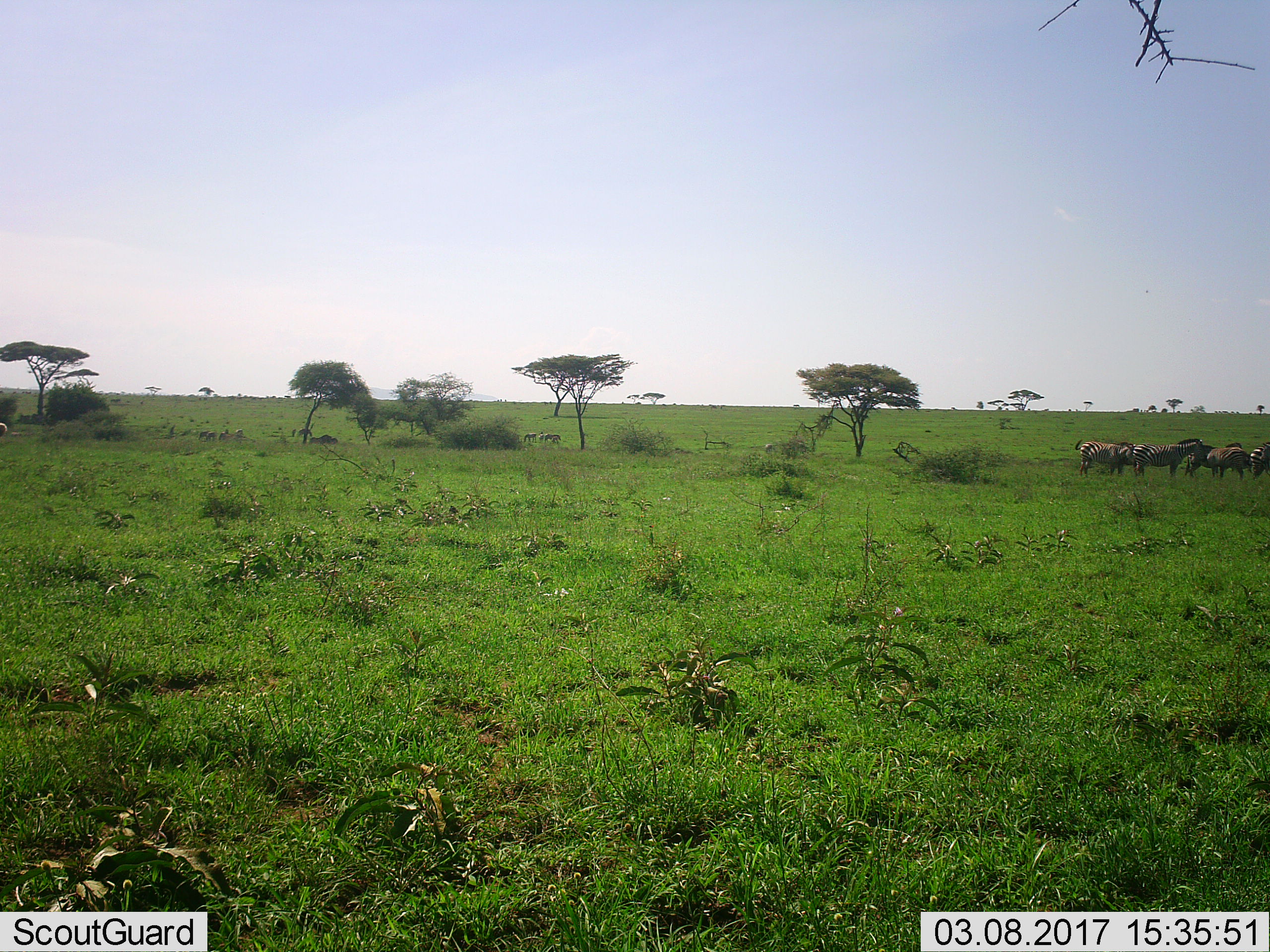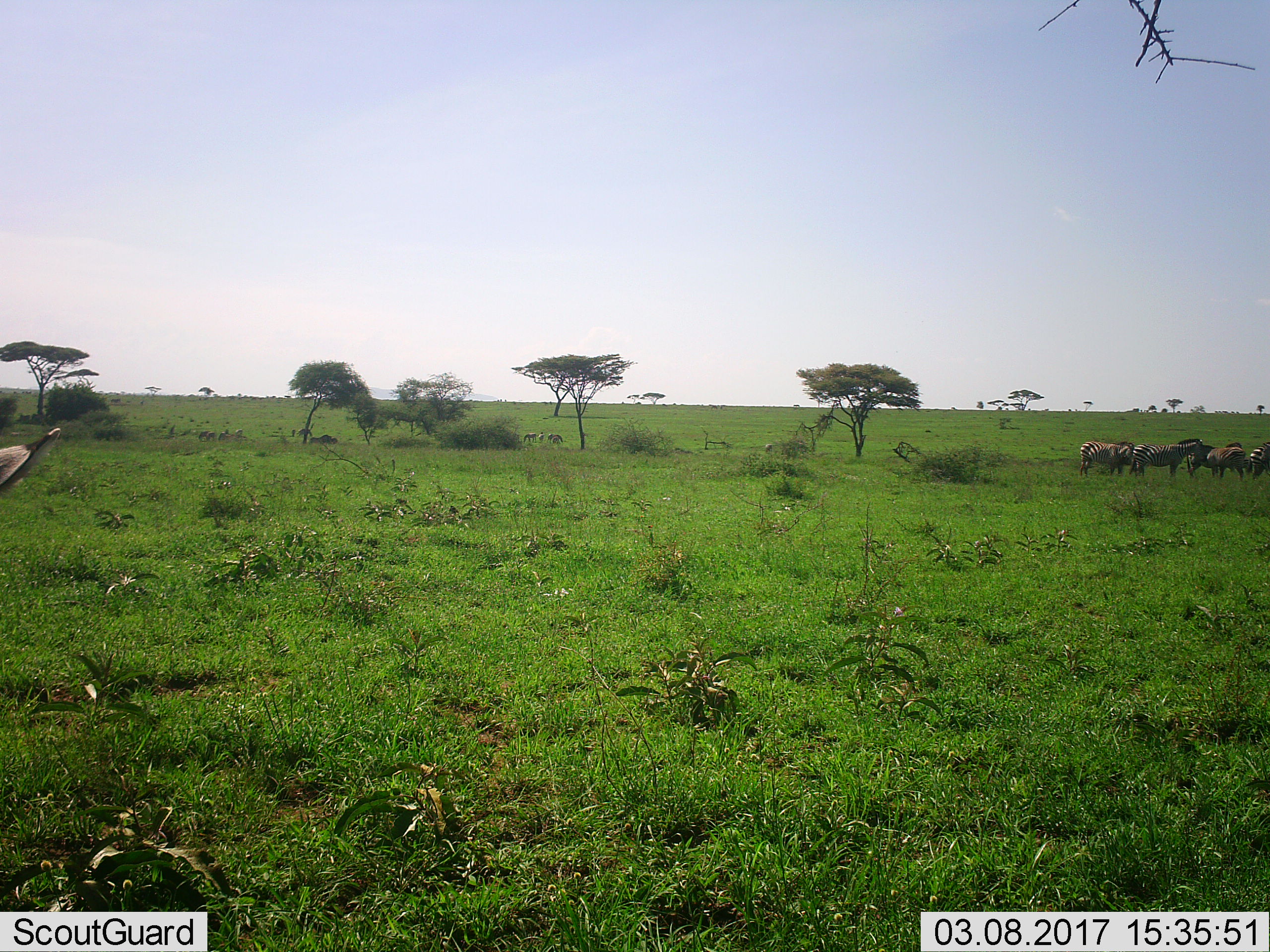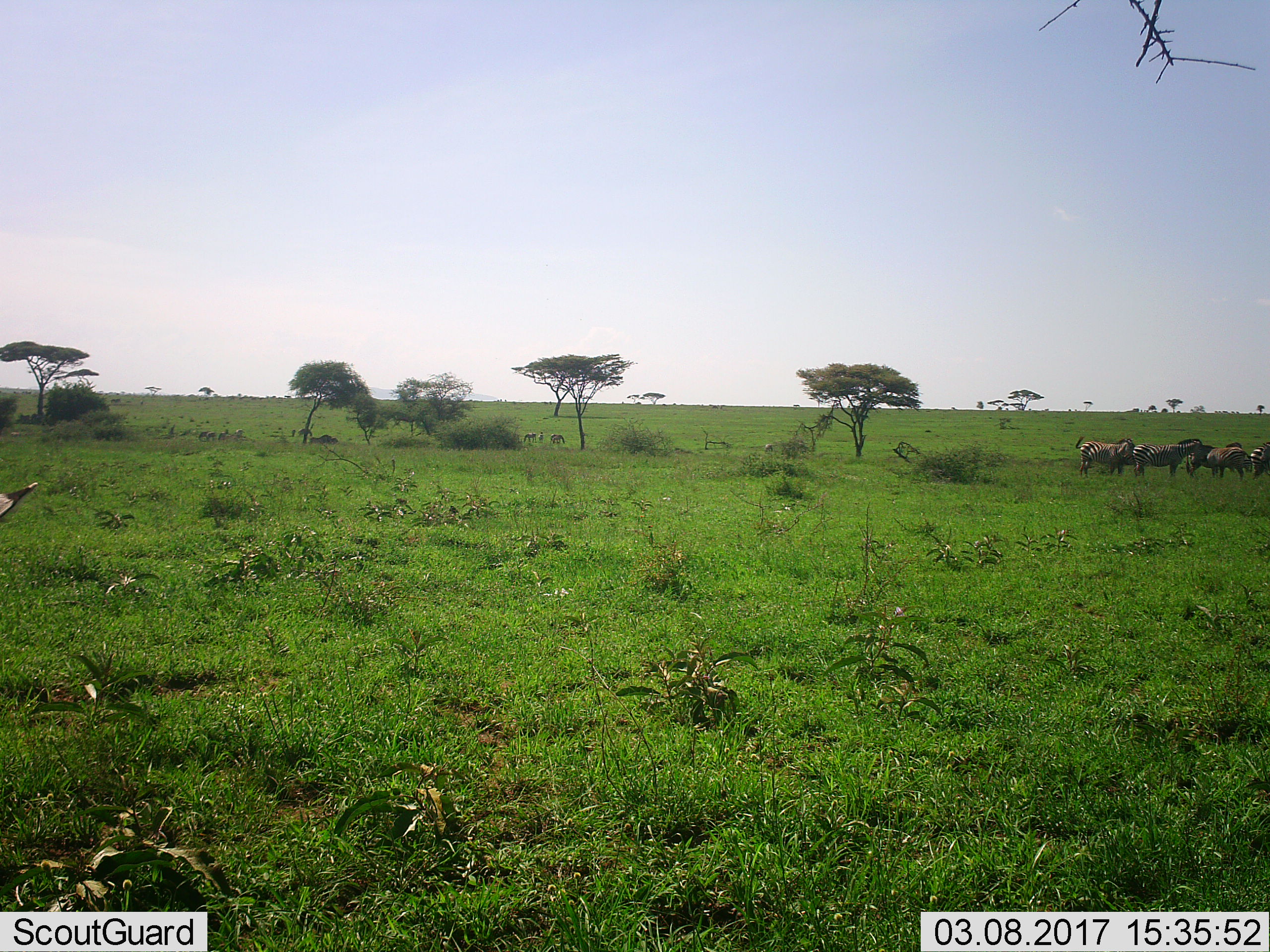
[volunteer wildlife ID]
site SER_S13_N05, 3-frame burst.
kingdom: Animalia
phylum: Chordata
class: Mammalia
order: Perissodactyla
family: Equidae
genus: Equus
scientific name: Equus quagga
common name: plains zebra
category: zebraplains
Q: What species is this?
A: Zebraplains (plains zebra) (Equus quagga).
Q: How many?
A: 11-50.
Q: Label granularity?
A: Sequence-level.